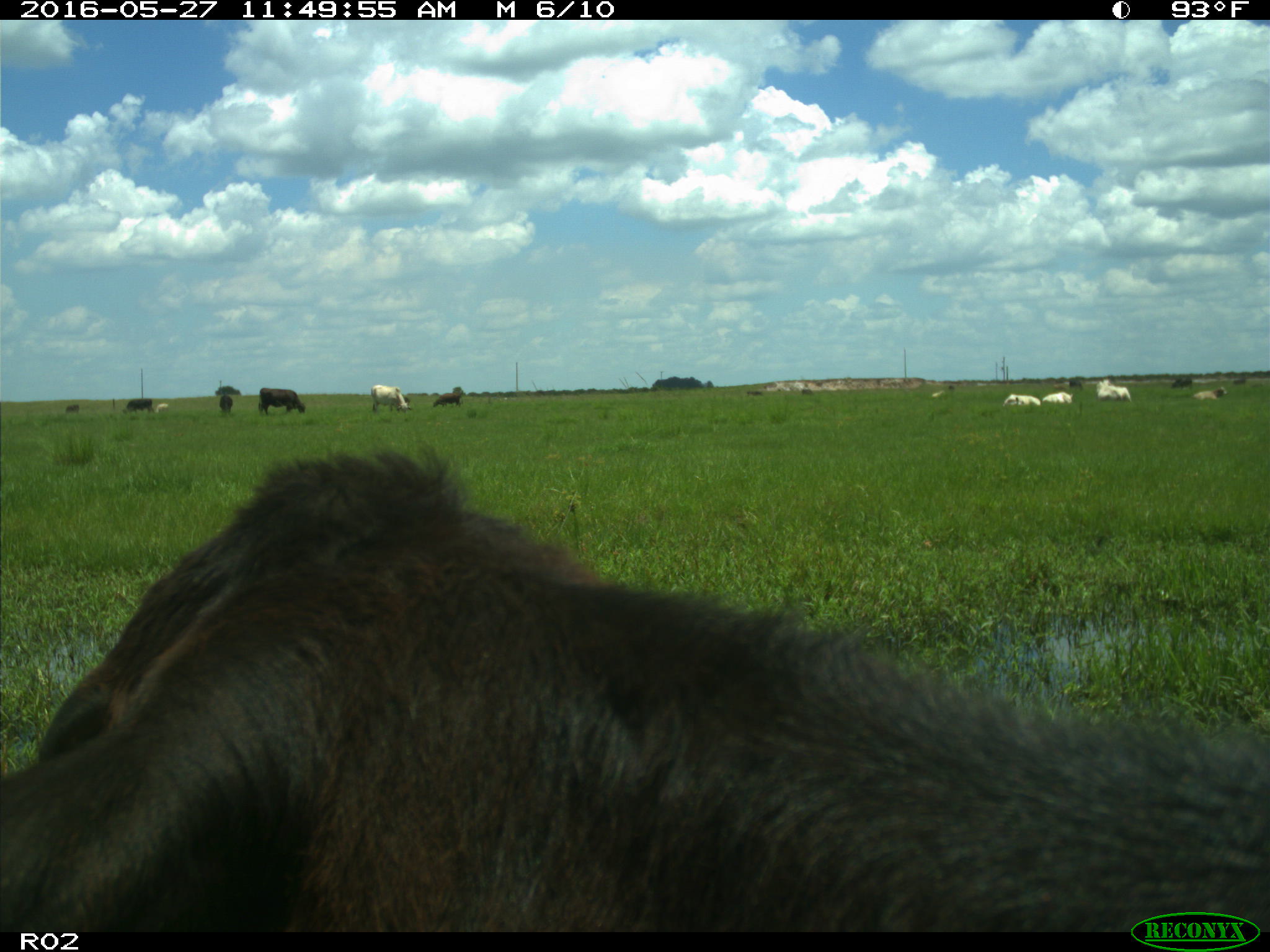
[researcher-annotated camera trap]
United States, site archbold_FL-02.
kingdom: Animalia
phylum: Chordata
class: Mammalia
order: Artiodactyla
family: Bovidae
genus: Bos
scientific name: Bos taurus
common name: domestic cow